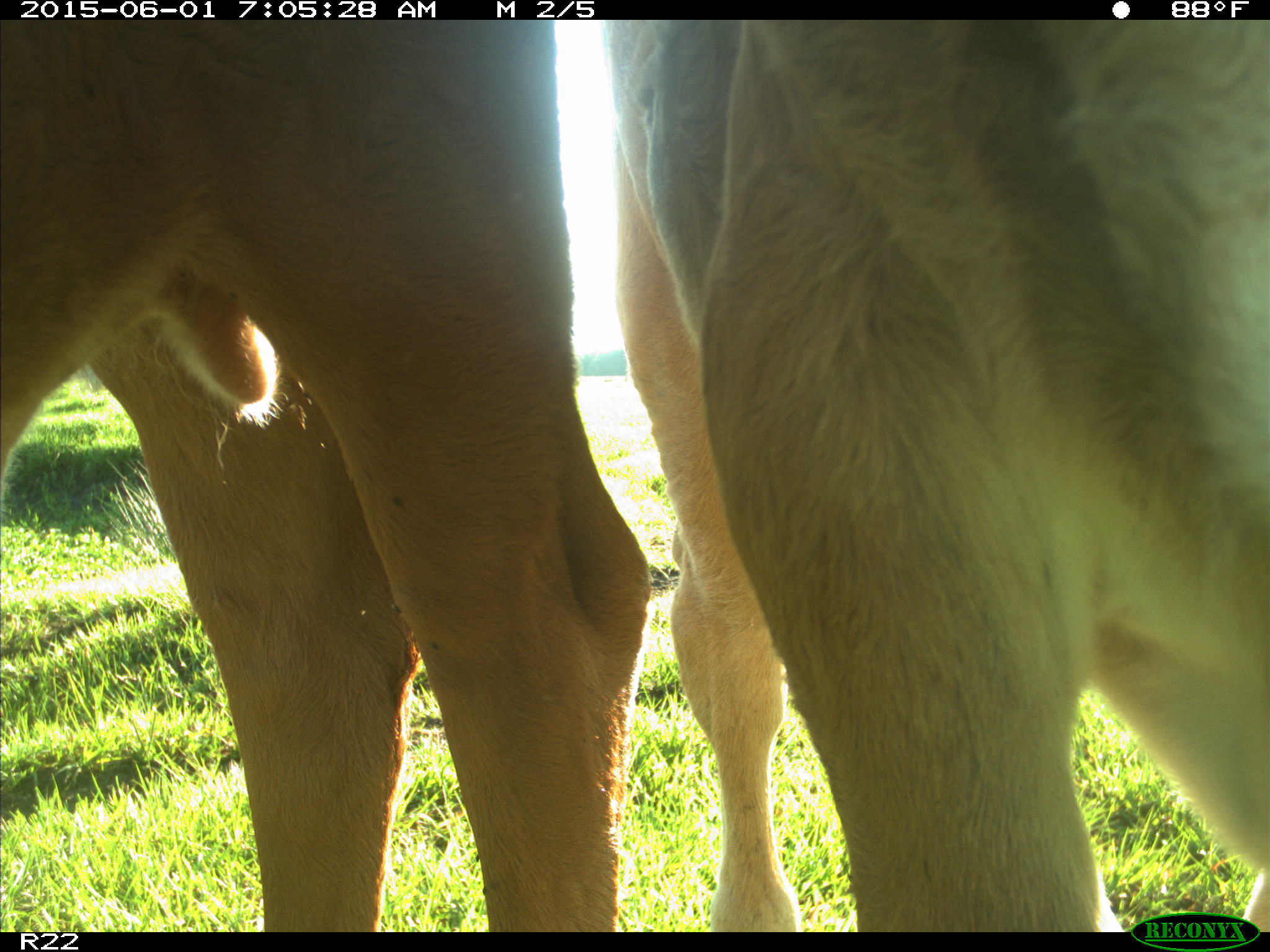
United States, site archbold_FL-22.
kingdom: Animalia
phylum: Chordata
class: Mammalia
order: Artiodactyla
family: Bovidae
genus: Bos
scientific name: Bos taurus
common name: domestic cow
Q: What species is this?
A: Bos taurus (domestic cow).